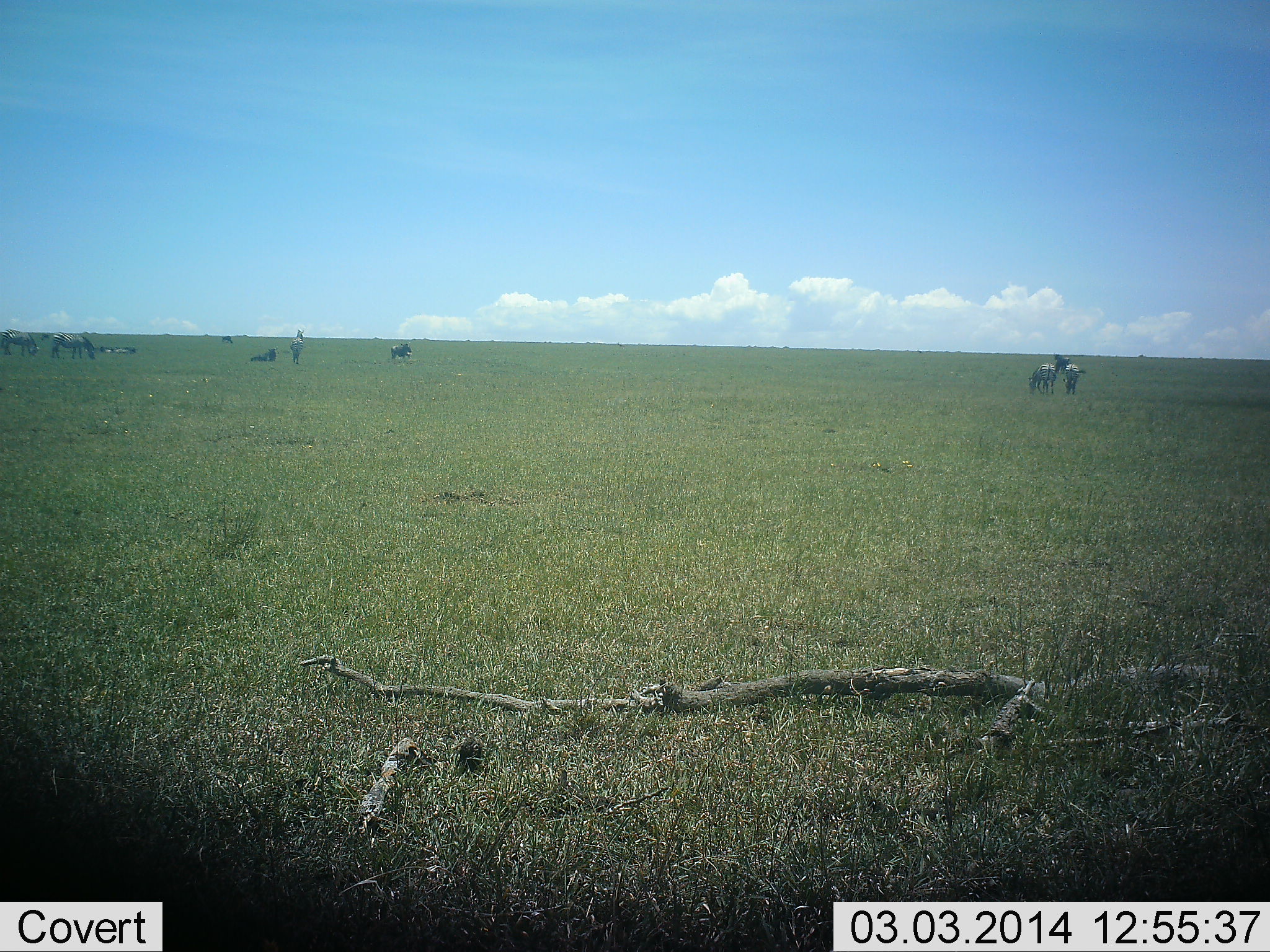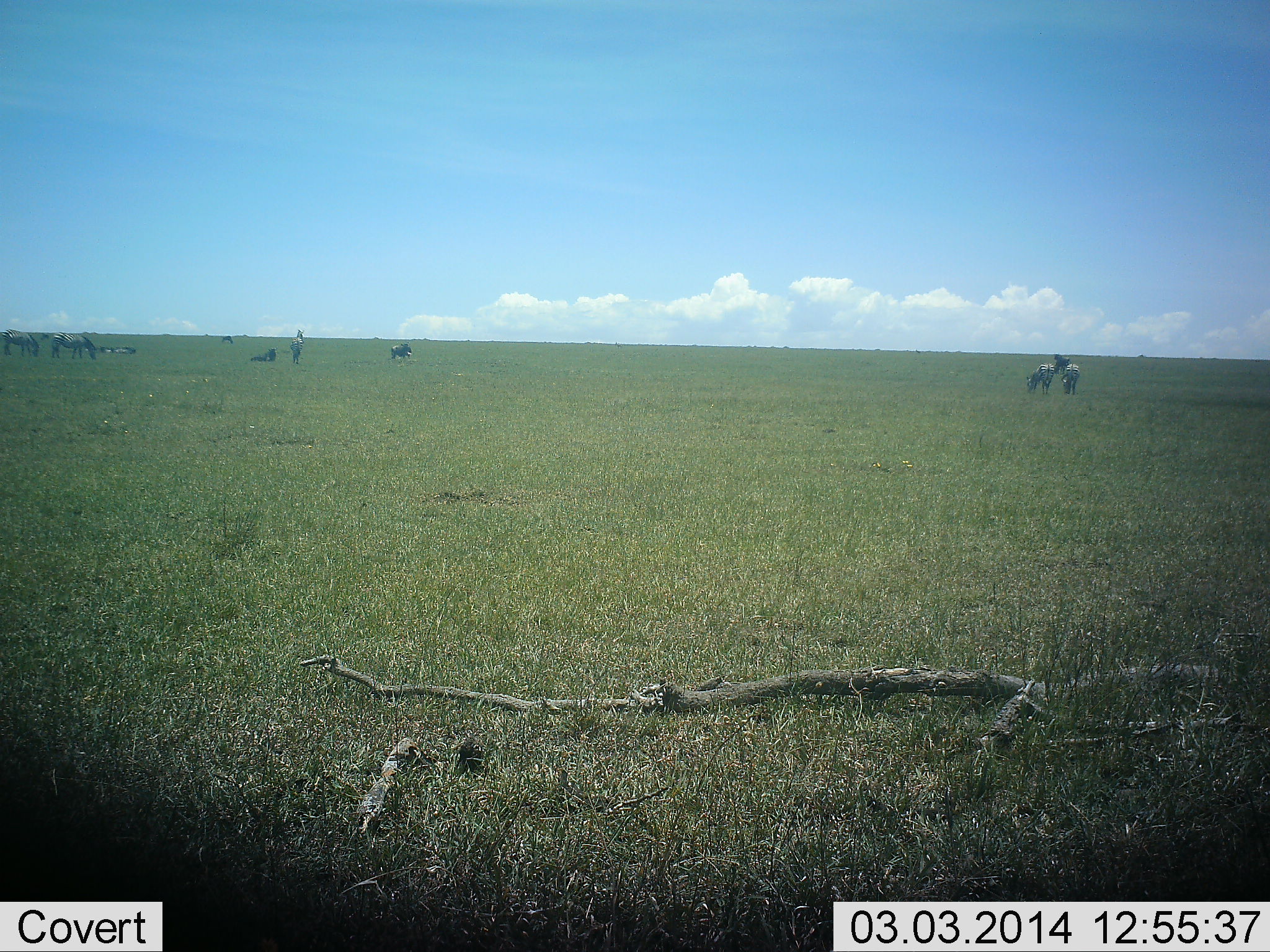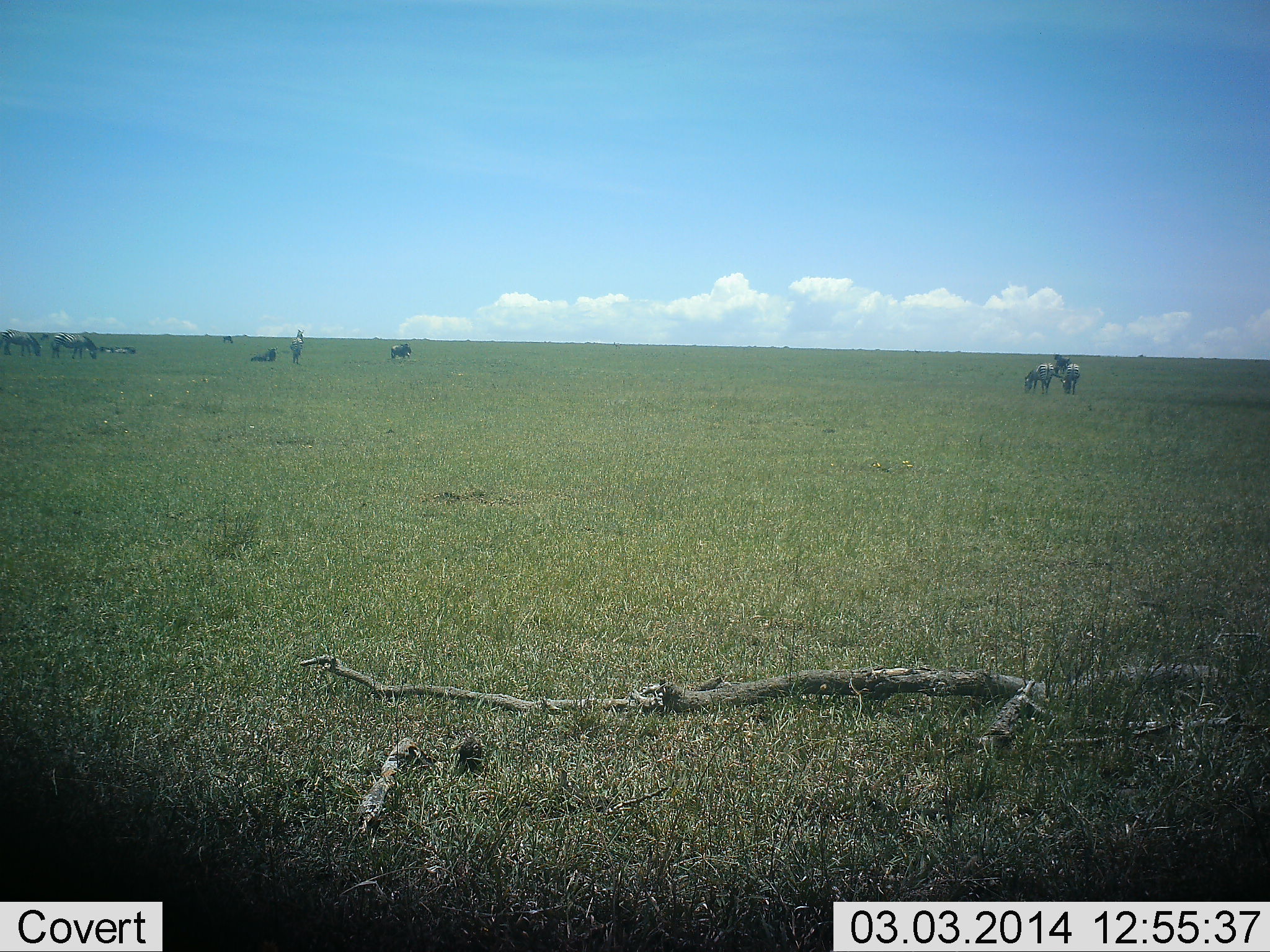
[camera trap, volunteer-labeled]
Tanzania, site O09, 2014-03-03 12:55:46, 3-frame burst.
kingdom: Animalia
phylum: Chordata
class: Mammalia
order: Perissodactyla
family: Equidae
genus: Equus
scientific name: Equus quagga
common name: plains zebra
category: zebra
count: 7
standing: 53%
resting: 33%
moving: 13%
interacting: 13%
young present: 7%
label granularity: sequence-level